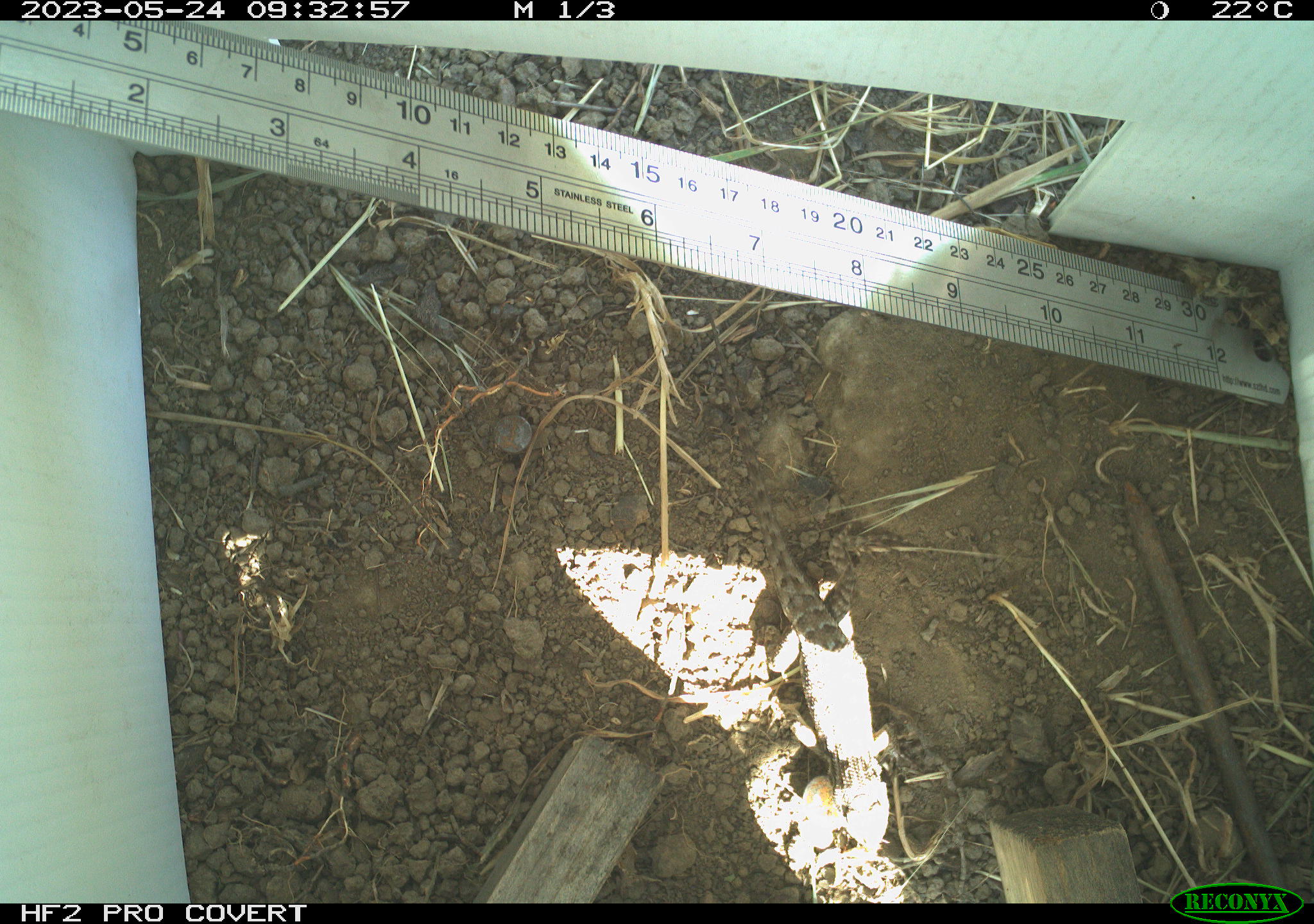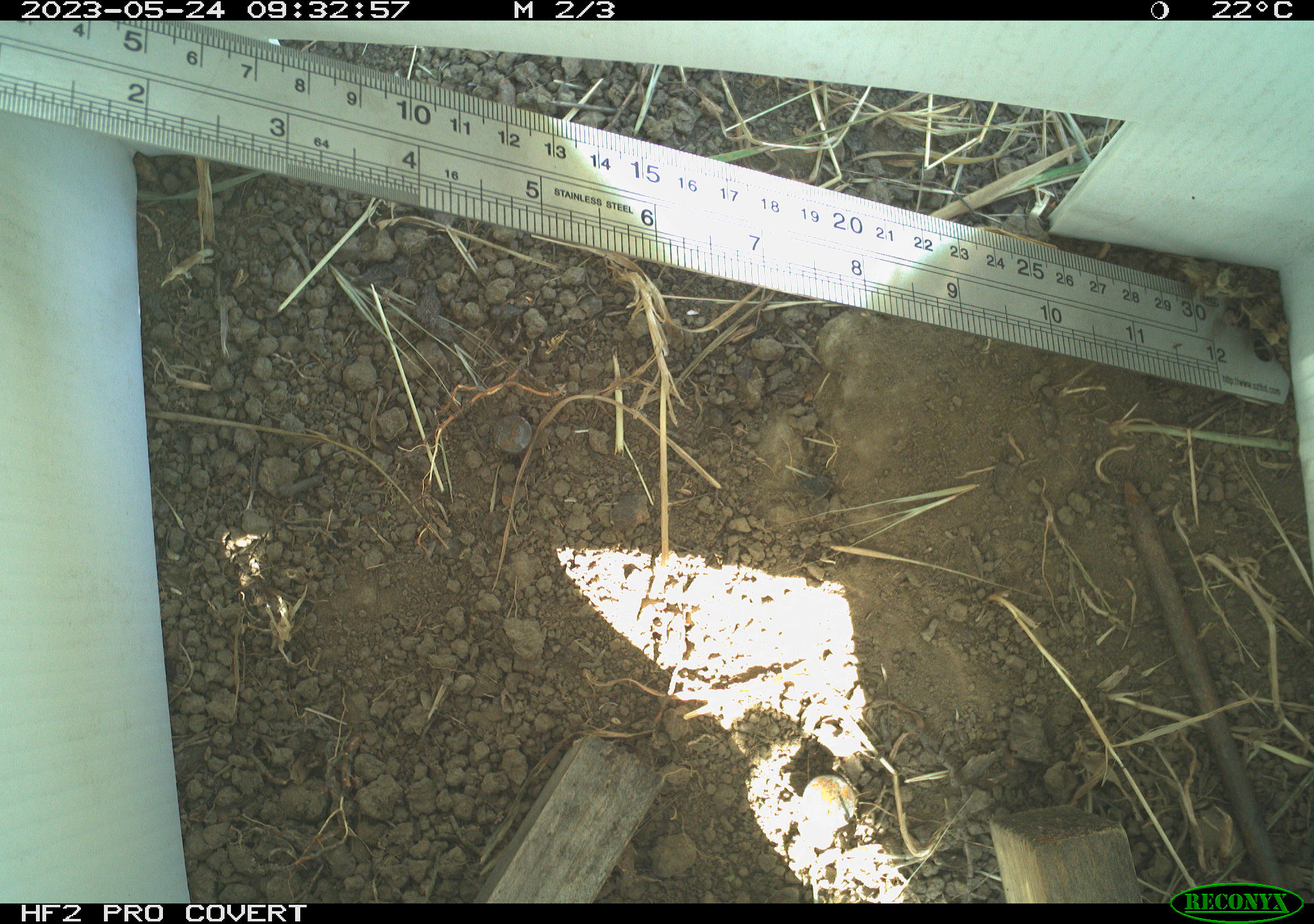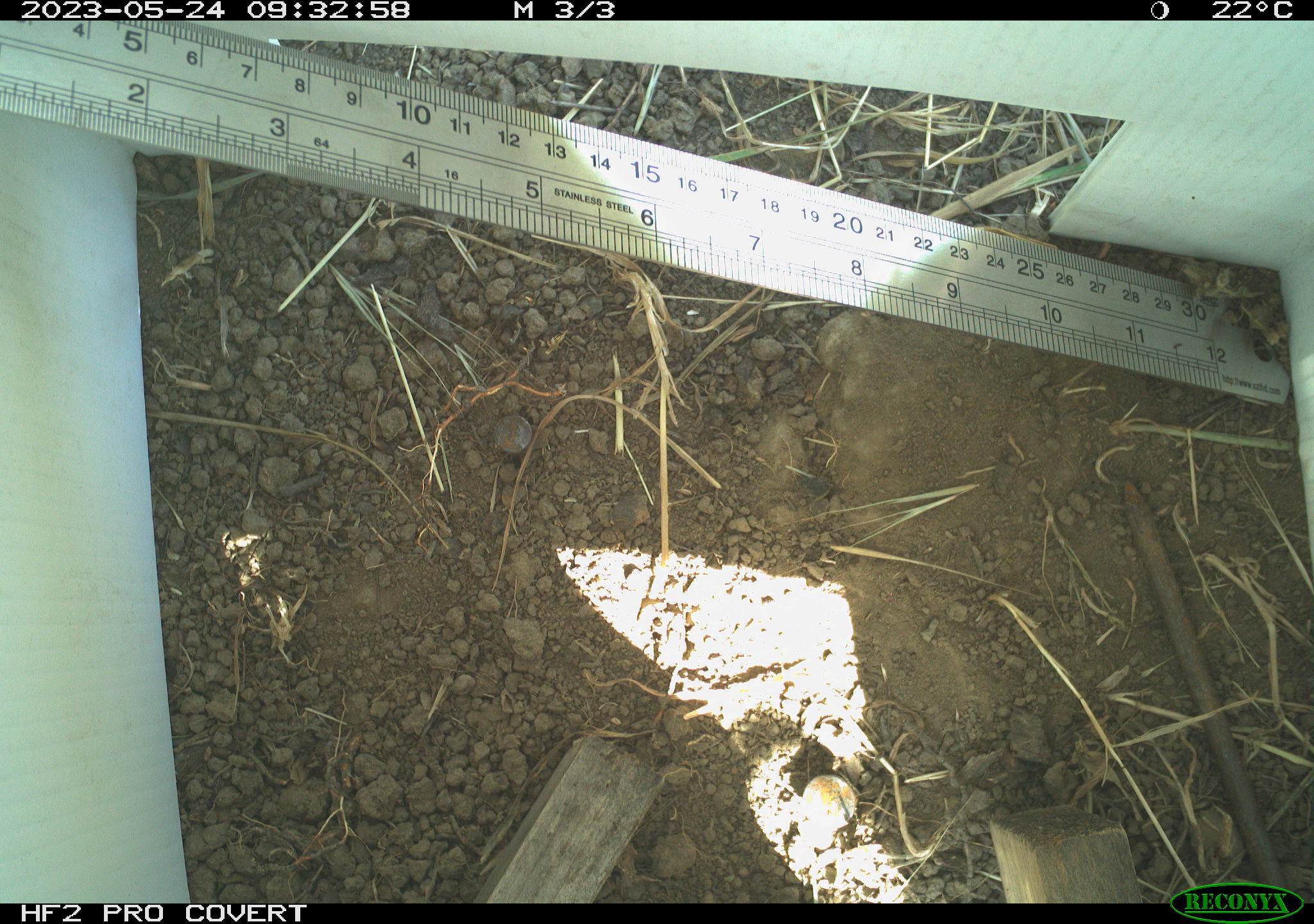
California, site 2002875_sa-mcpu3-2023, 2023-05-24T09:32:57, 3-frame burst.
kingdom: Animalia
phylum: Chordata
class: Reptilia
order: Squamata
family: Phrynosomatidae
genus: Sceloporus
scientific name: Sceloporus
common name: spiny lizards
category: sceloporus species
Sceloporus species (spiny lizards) (Sceloporus).